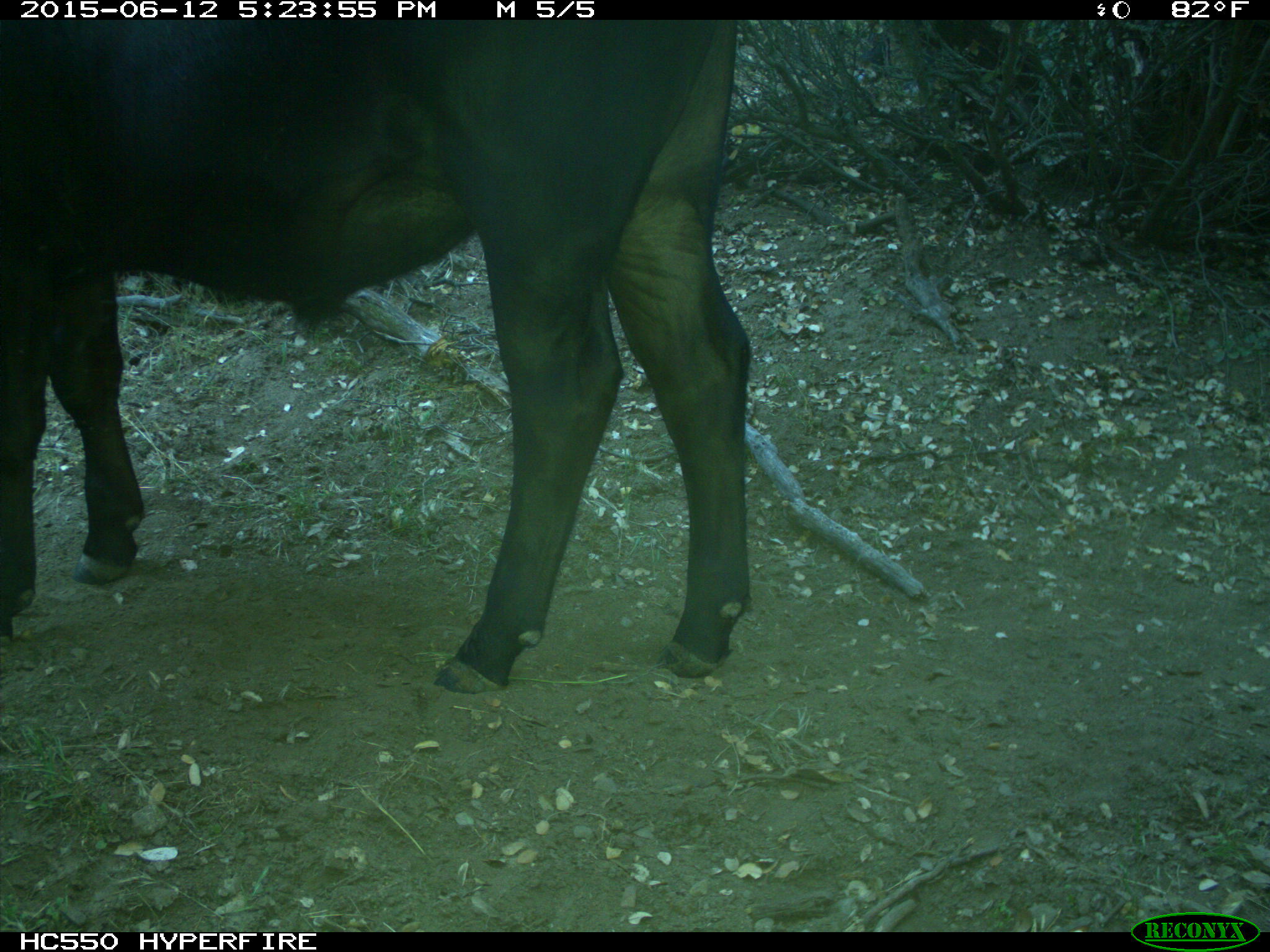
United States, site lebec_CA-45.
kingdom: Animalia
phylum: Chordata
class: Mammalia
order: Artiodactyla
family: Bovidae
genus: Bos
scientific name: Bos taurus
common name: domestic cow